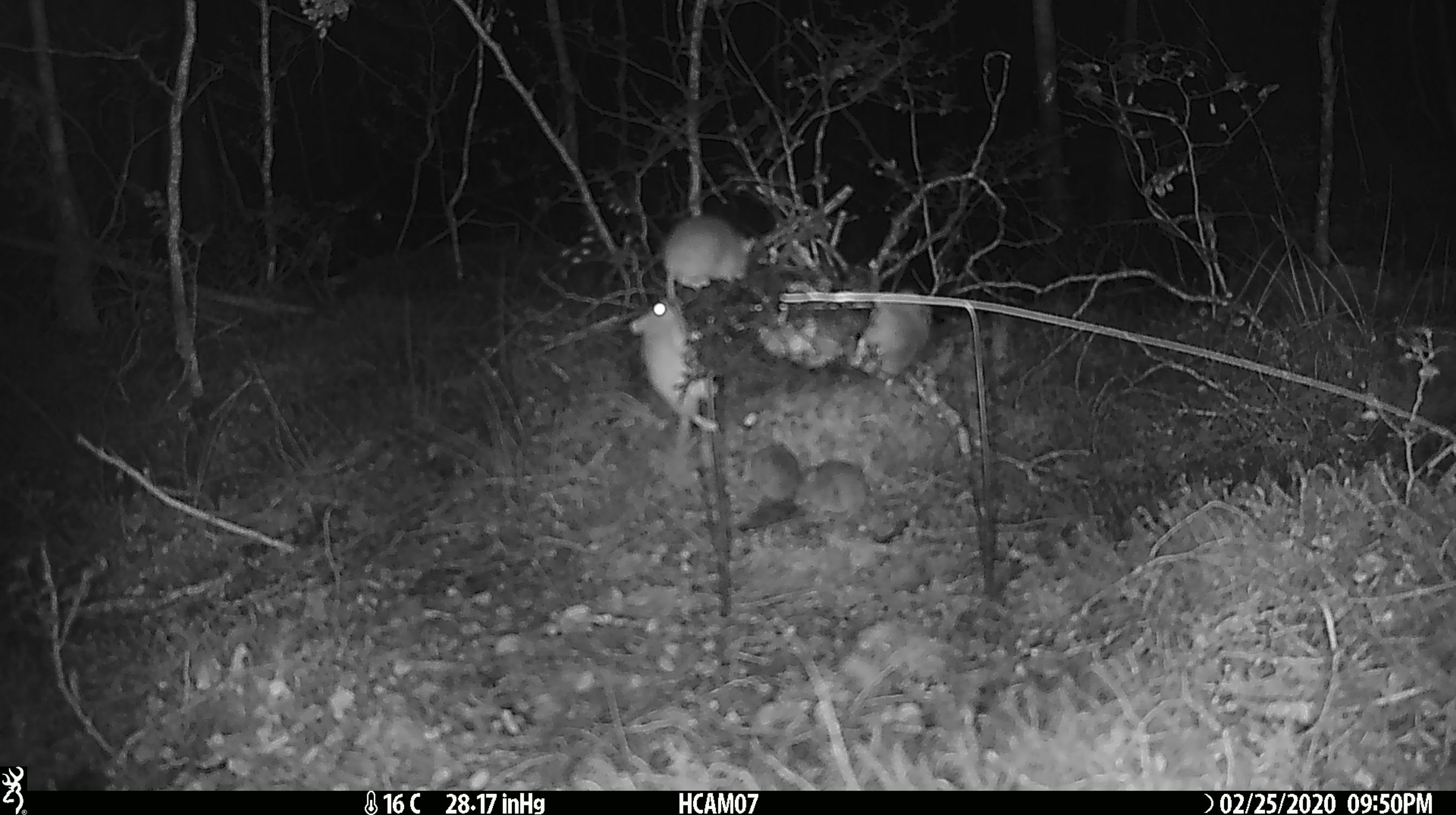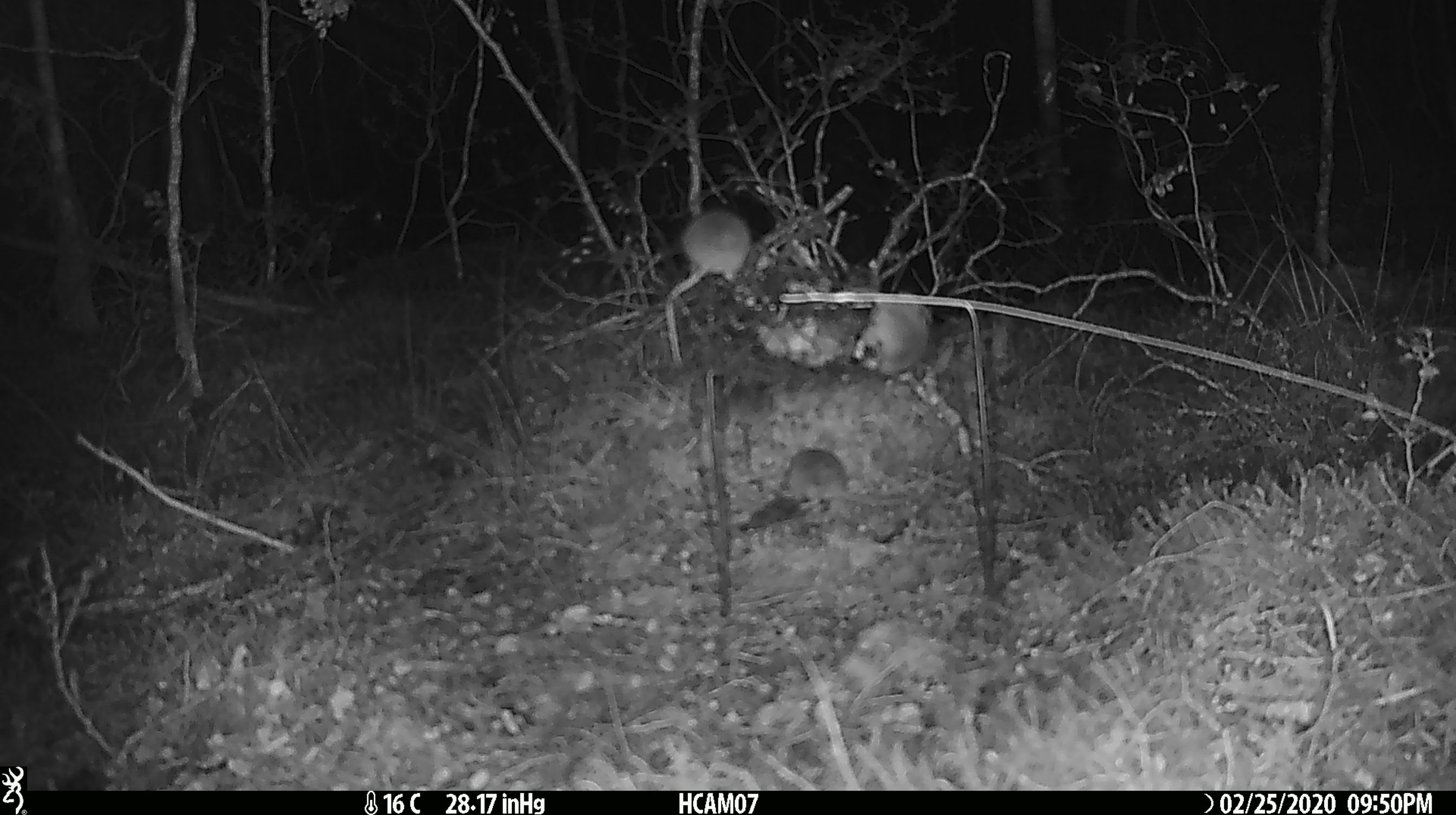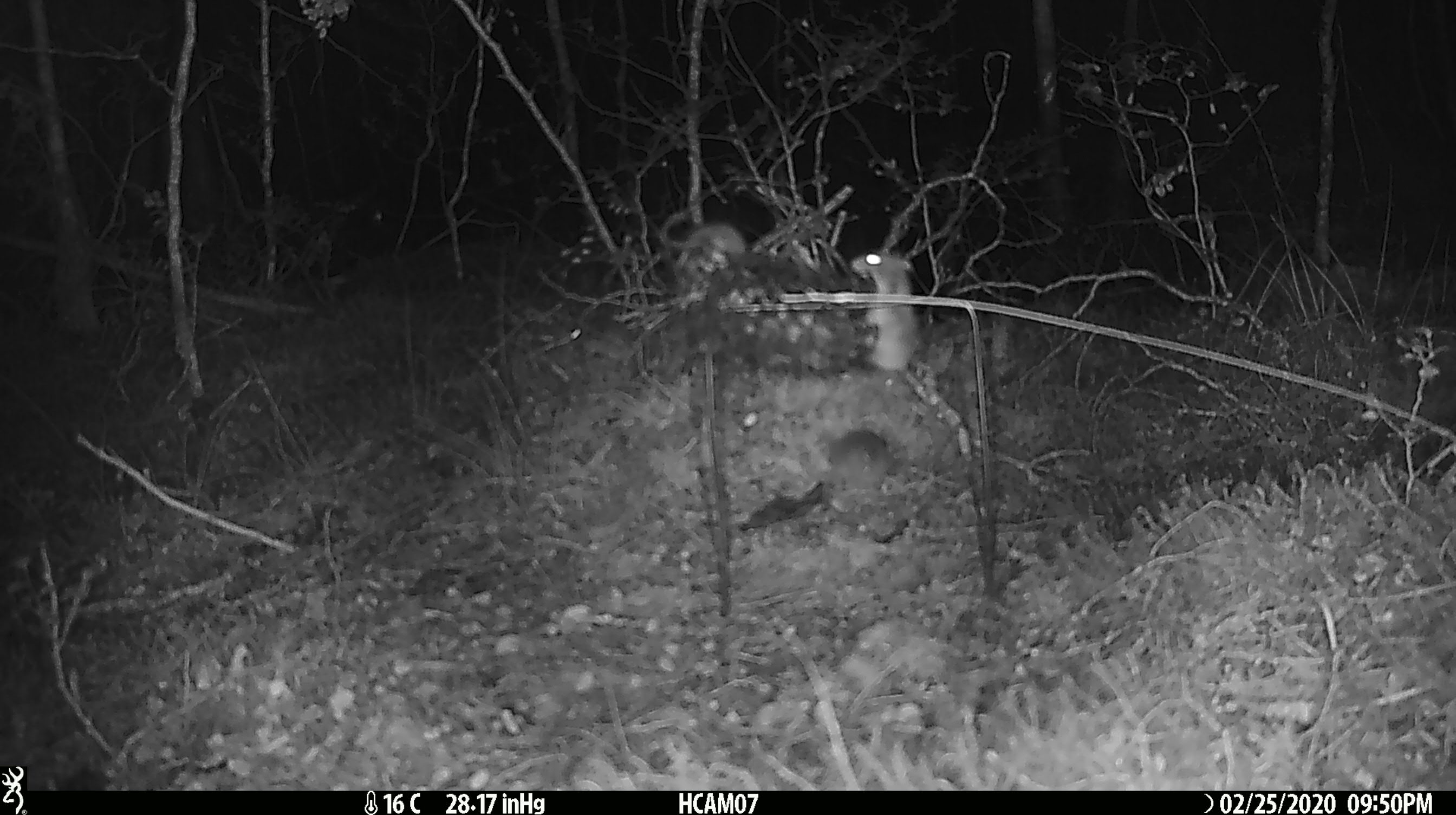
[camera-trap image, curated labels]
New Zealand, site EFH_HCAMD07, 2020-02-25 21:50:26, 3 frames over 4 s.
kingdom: Animalia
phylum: Chordata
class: Mammalia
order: Rodentia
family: Muridae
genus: Mus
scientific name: Mus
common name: mouse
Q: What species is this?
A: Mouse (Mus).